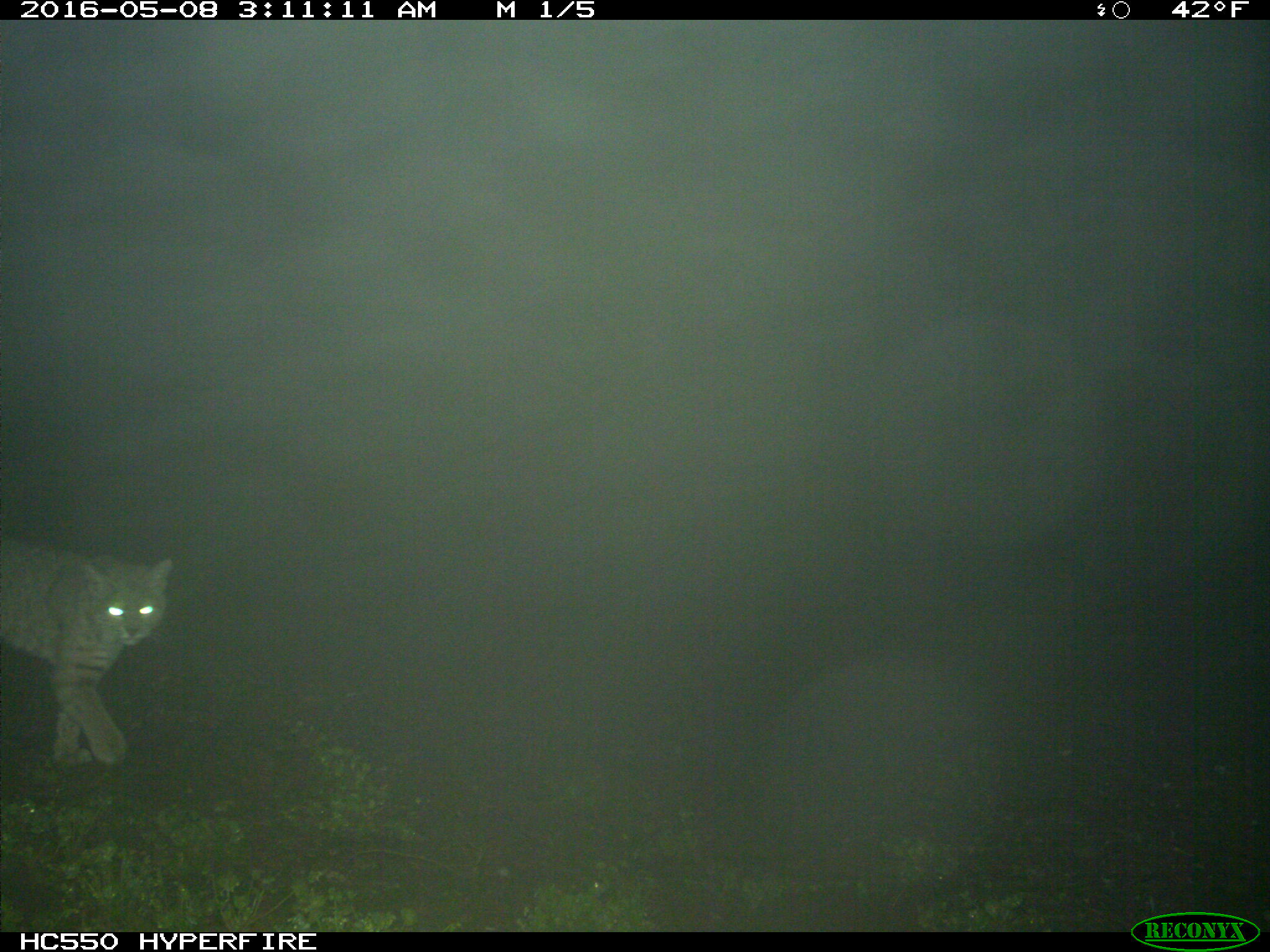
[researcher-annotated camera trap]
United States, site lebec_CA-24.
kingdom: Animalia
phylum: Chordata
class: Mammalia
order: Carnivora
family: Felidae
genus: Lynx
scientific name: Lynx rufus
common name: bobcat